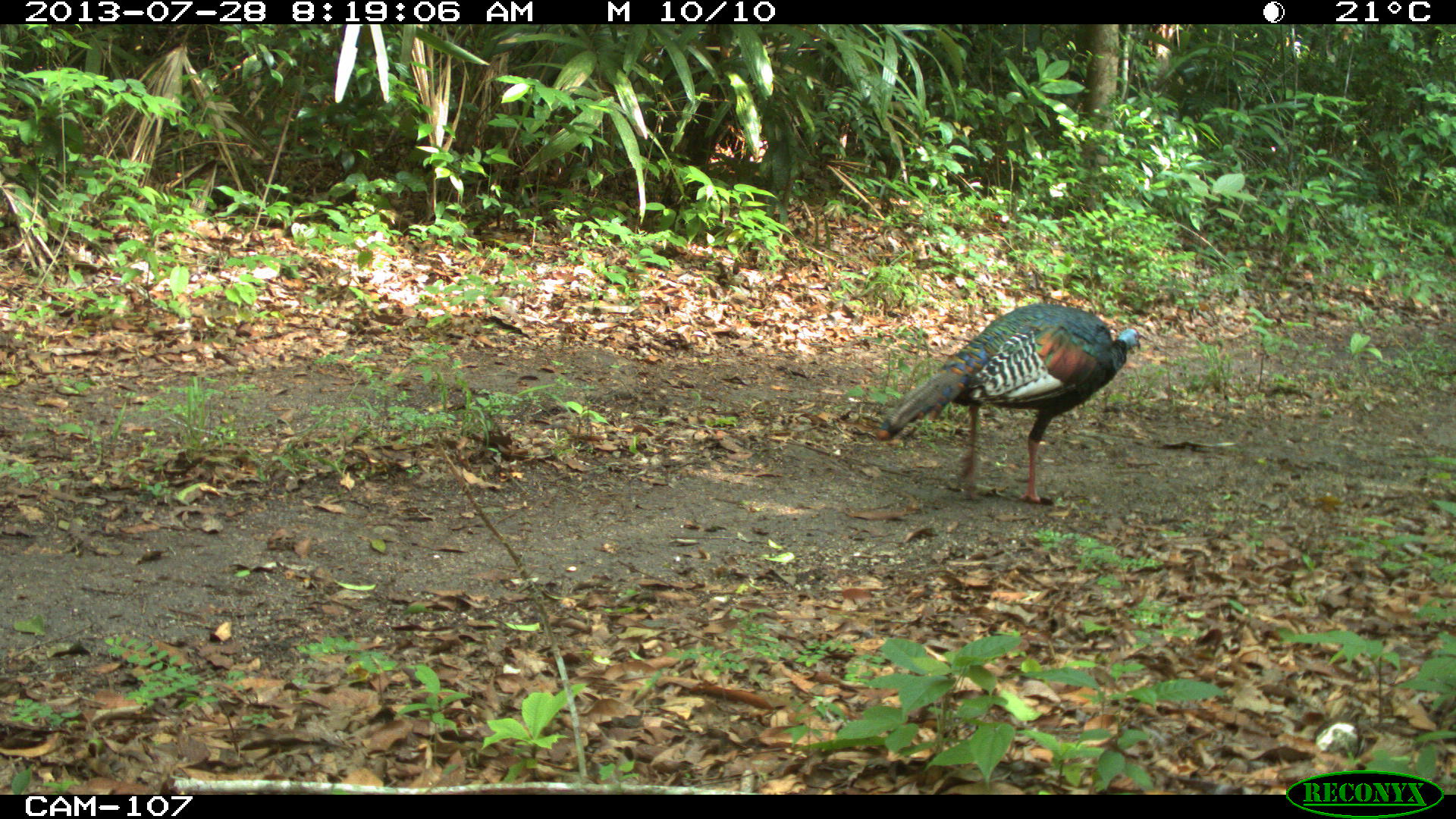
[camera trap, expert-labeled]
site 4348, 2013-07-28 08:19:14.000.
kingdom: Animalia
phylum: Chordata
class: Aves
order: Galliformes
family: Phasianidae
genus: Meleagris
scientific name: Meleagris ocellata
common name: ocellated turkey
Meleagris ocellata (ocellated turkey), count 1, sex male.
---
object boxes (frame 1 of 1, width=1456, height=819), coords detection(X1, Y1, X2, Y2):
meleagris ocellata: detection(872, 302, 1142, 507)